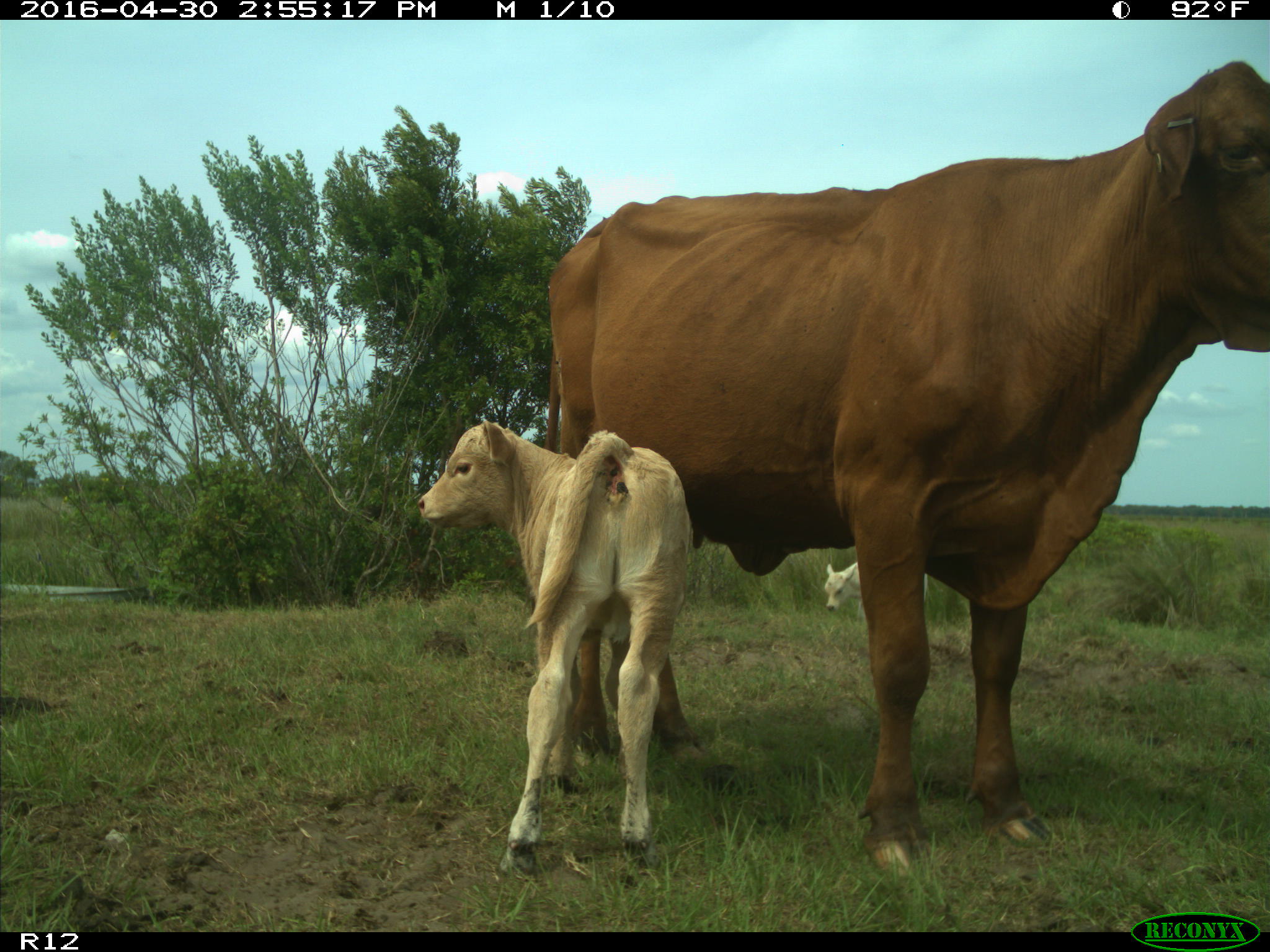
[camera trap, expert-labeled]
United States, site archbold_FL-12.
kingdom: Animalia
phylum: Chordata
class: Mammalia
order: Artiodactyla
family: Bovidae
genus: Bos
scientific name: Bos taurus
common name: domestic cow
Bos taurus (domestic cow).